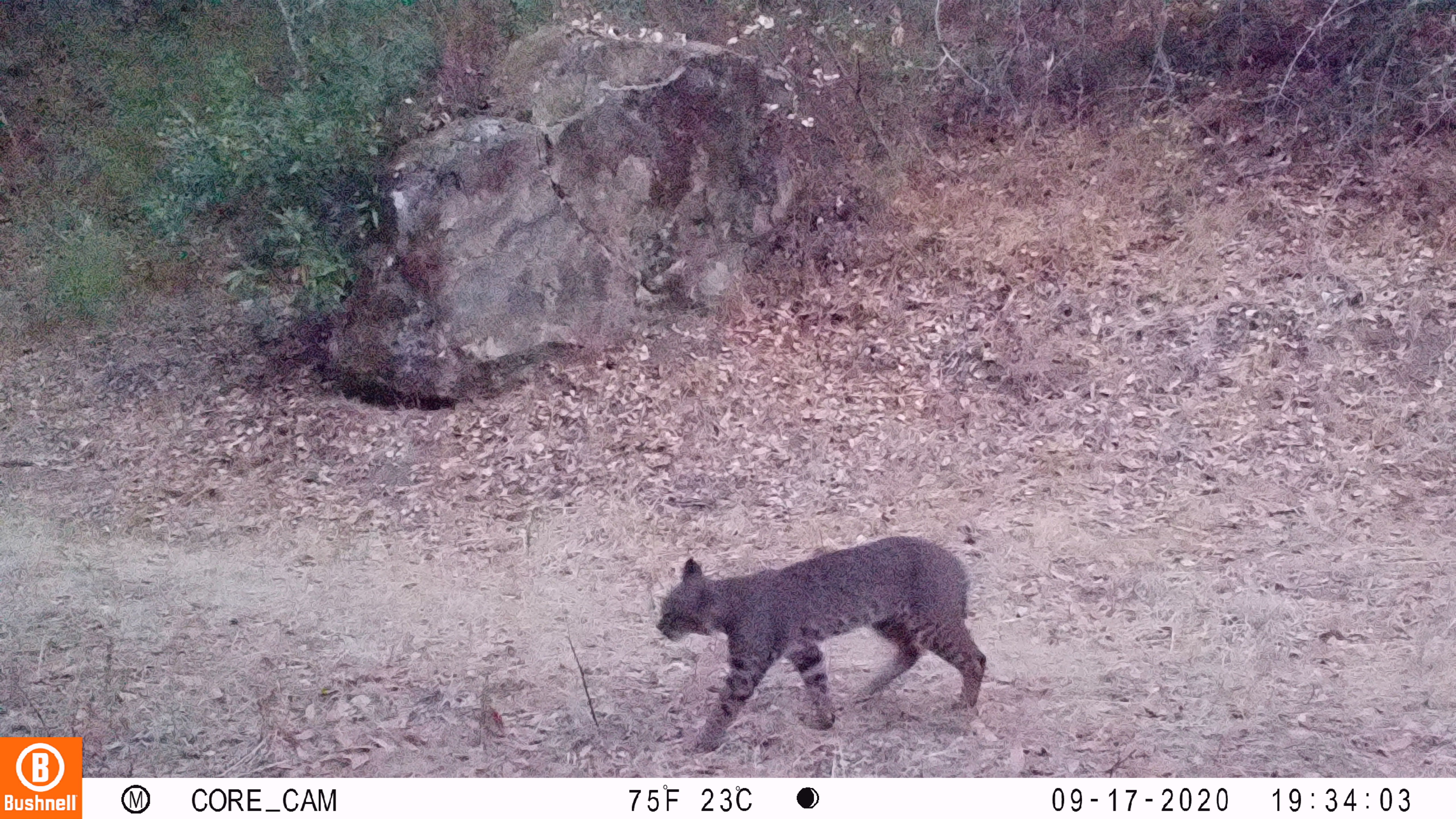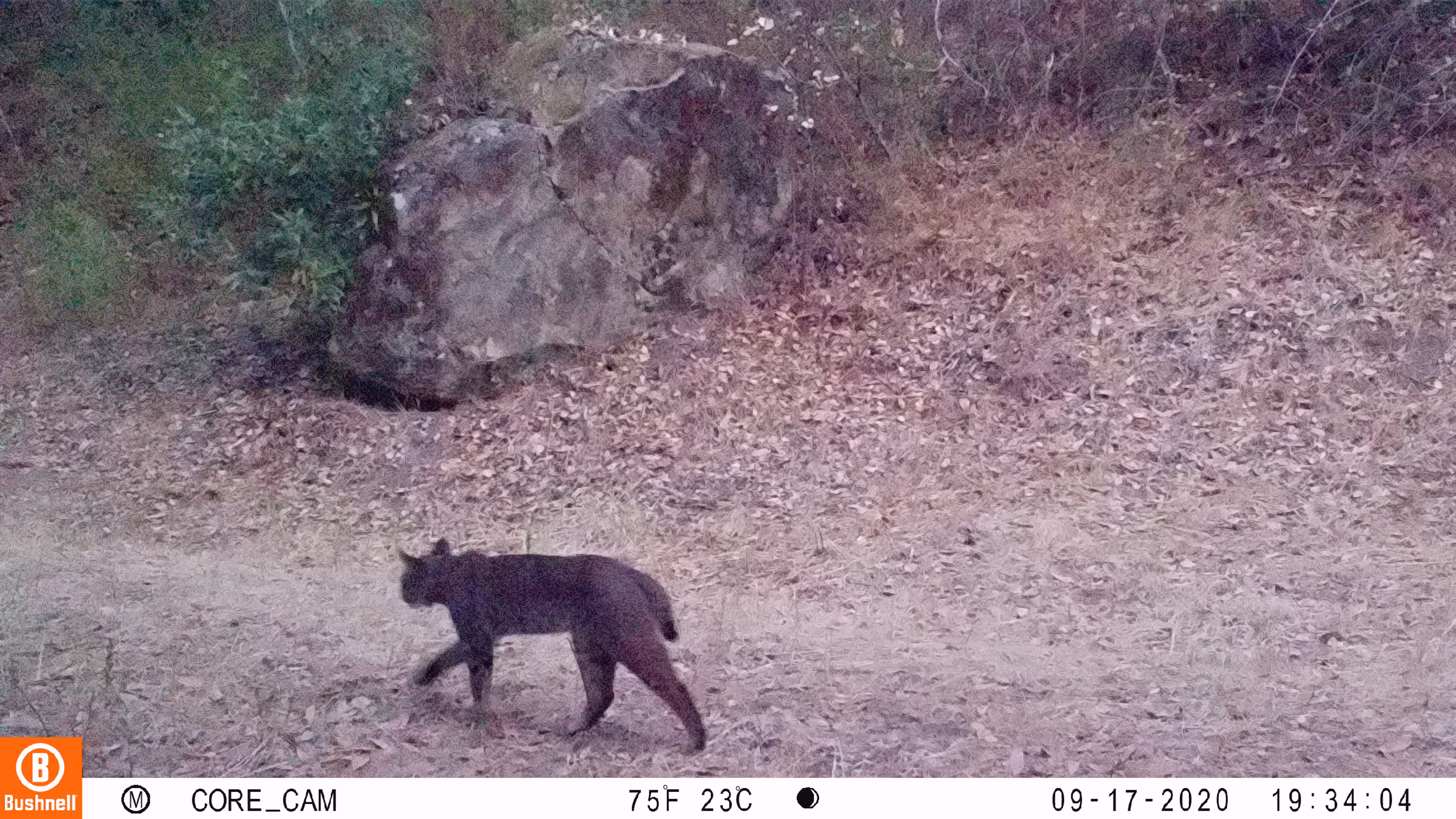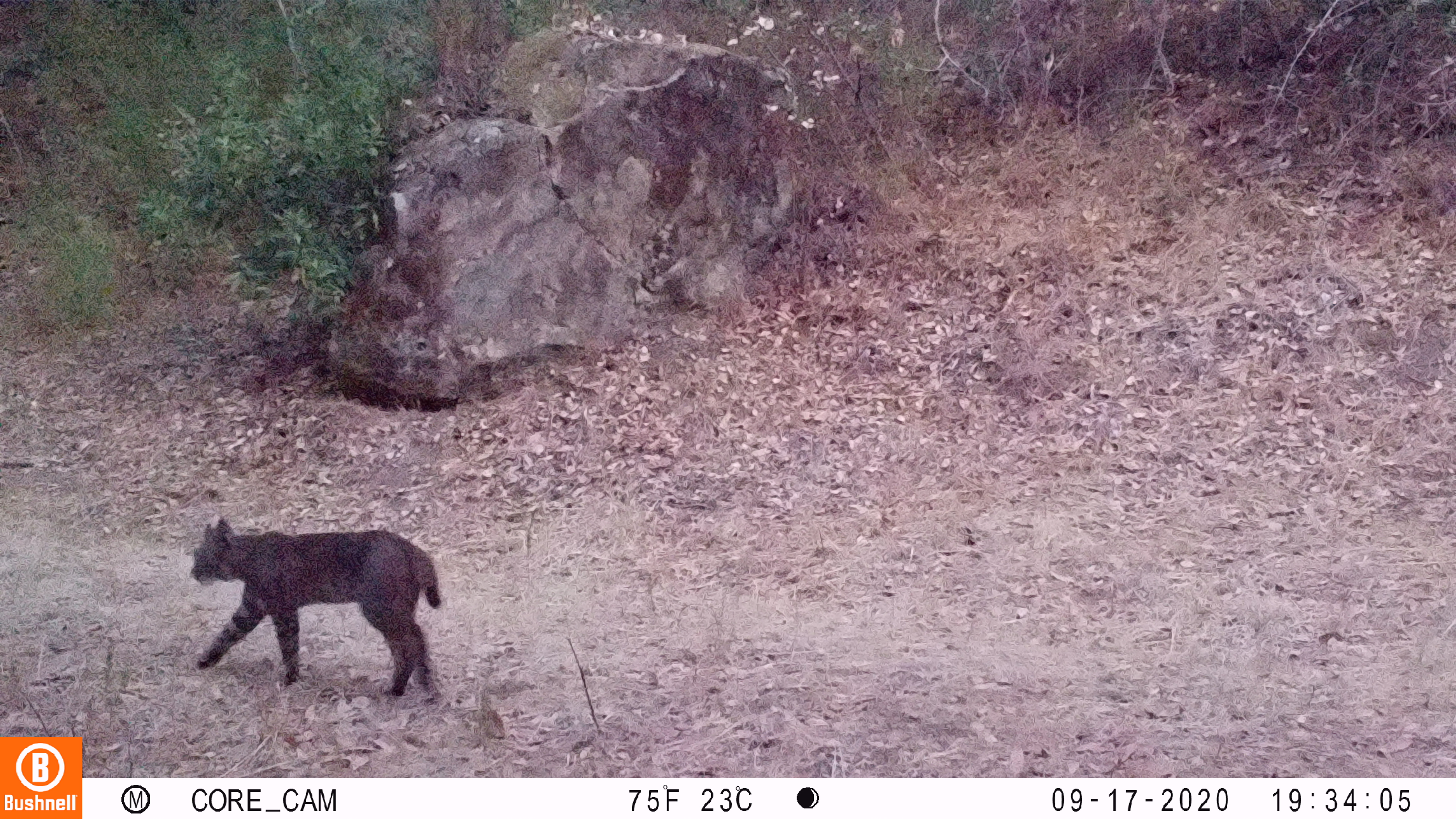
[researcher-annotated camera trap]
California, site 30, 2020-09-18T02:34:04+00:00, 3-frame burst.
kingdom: Animalia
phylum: Chordata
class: Mammalia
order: Carnivora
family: Felidae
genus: Lynx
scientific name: Lynx rufus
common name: bobcat